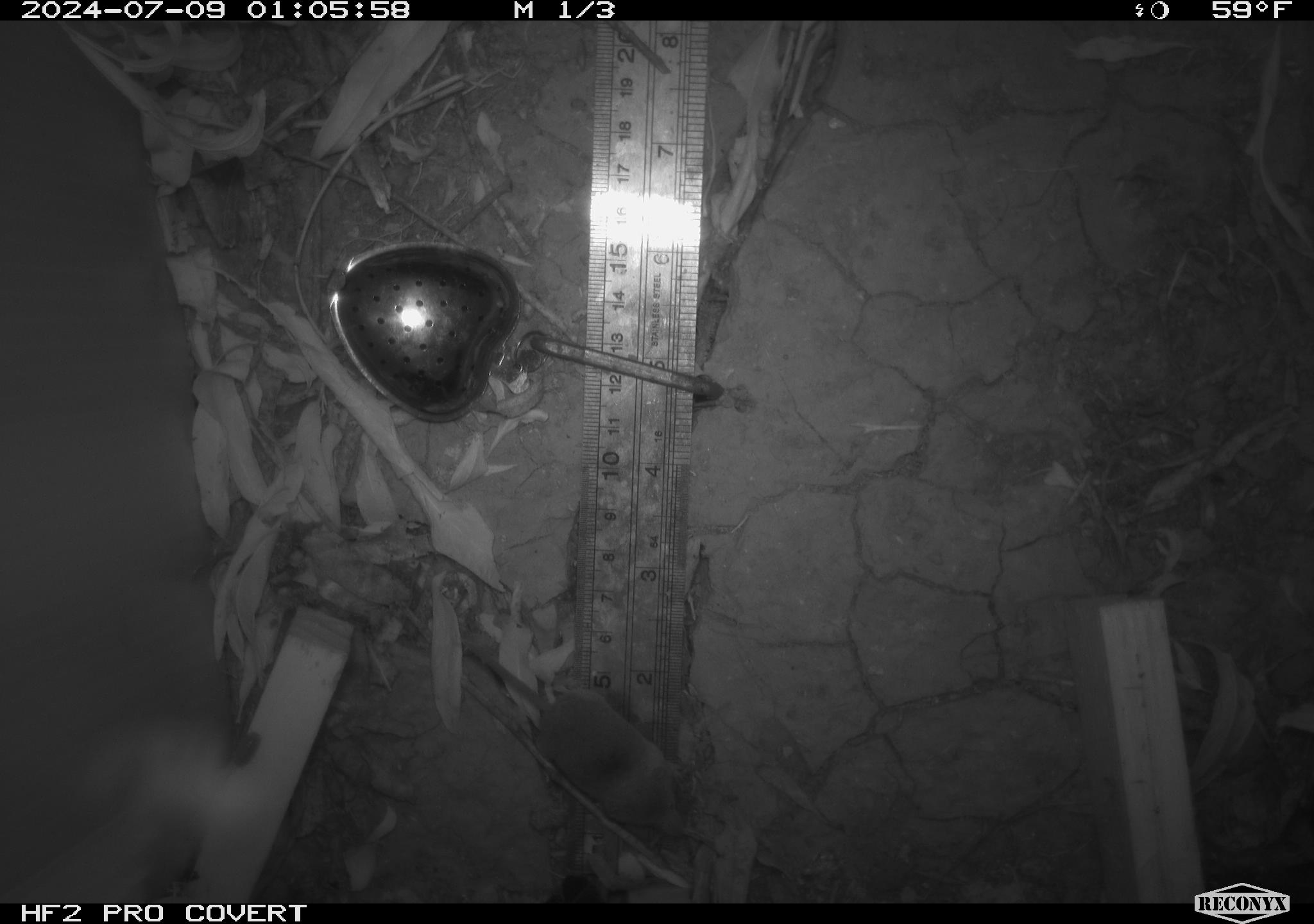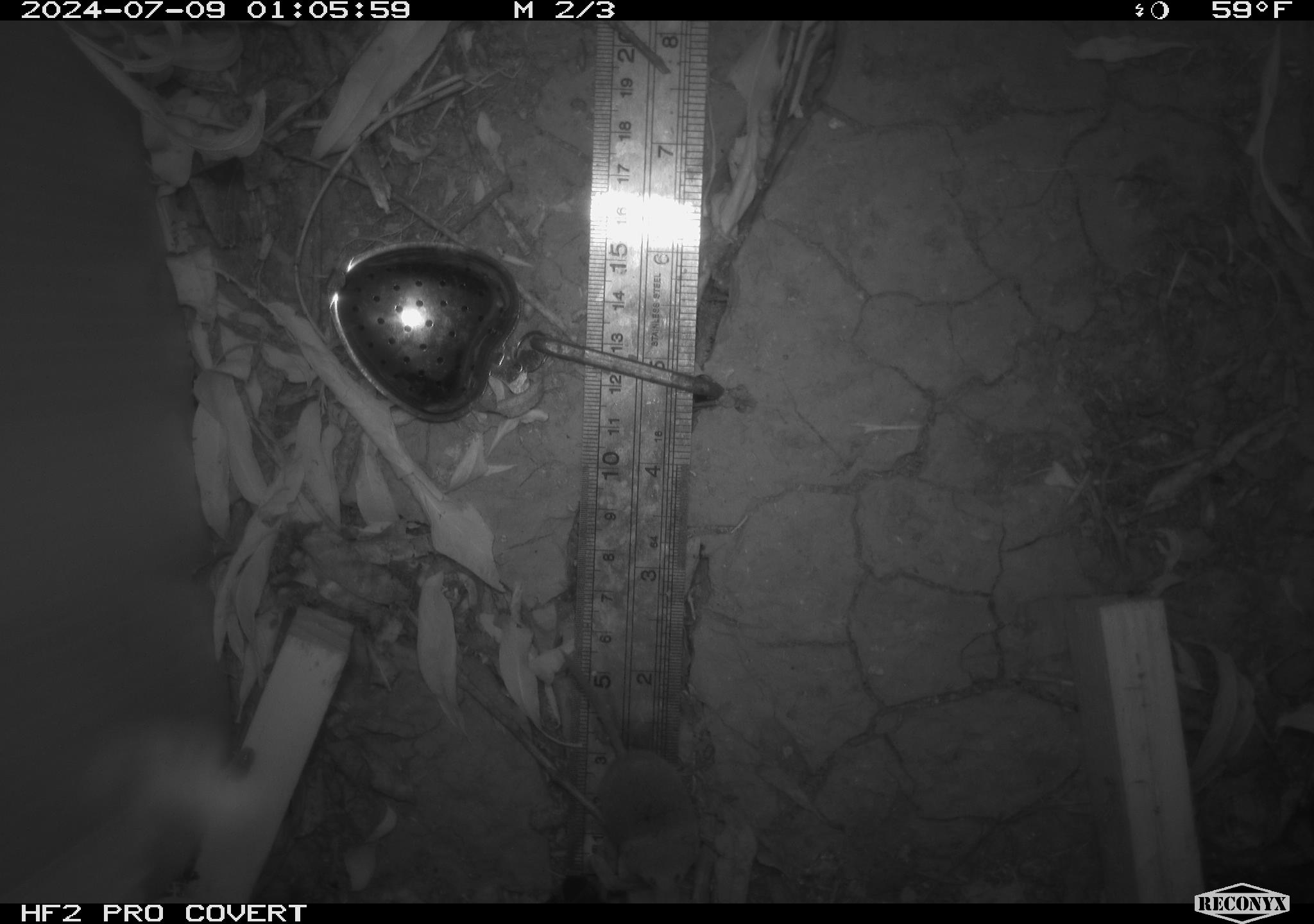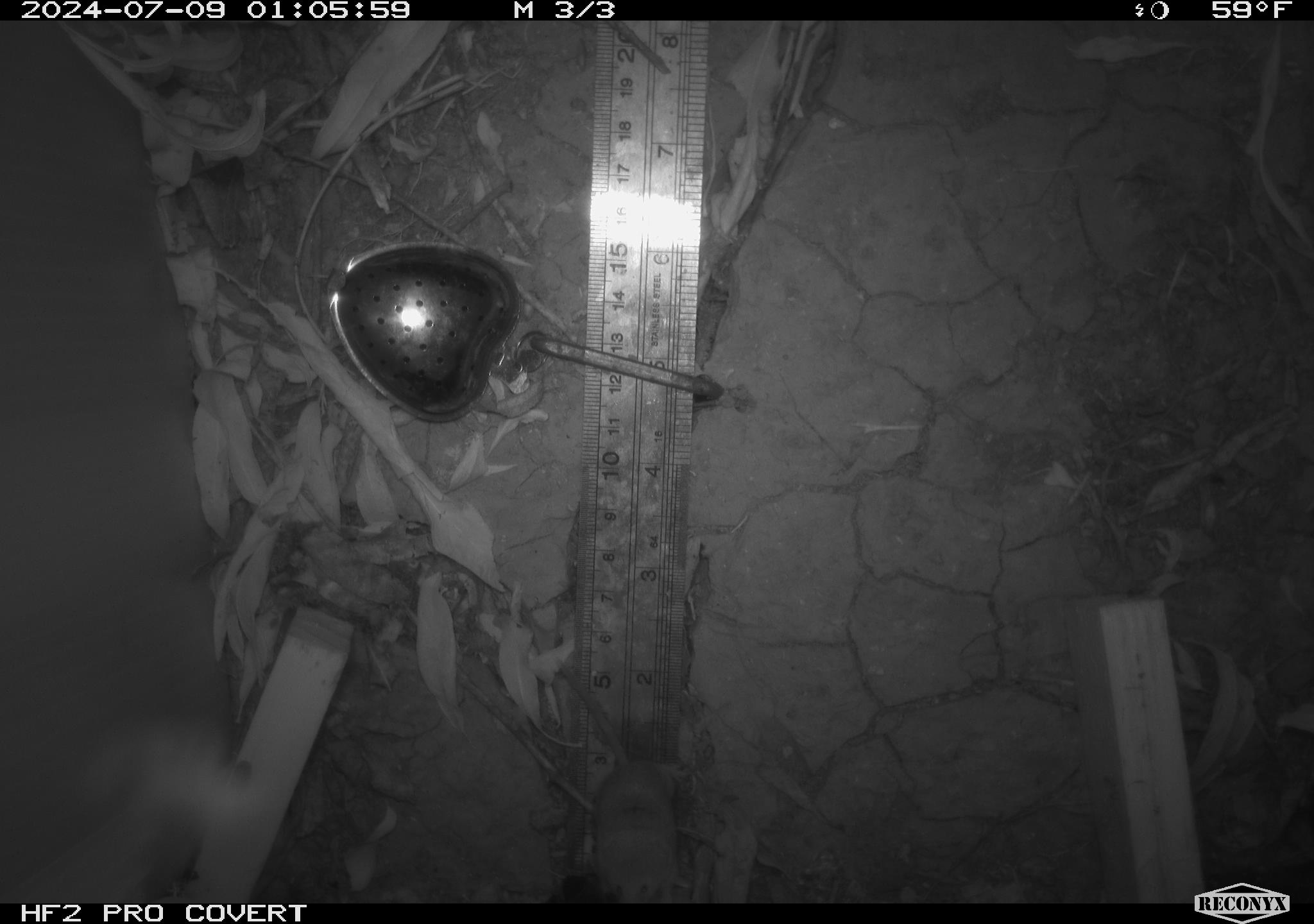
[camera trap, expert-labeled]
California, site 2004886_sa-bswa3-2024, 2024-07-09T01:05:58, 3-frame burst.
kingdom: Animalia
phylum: Chordata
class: Mammalia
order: Eulipotyphla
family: Soricidae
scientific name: Soricidae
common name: shrews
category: soricidae family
Soricidae family (shrews) (Soricidae).